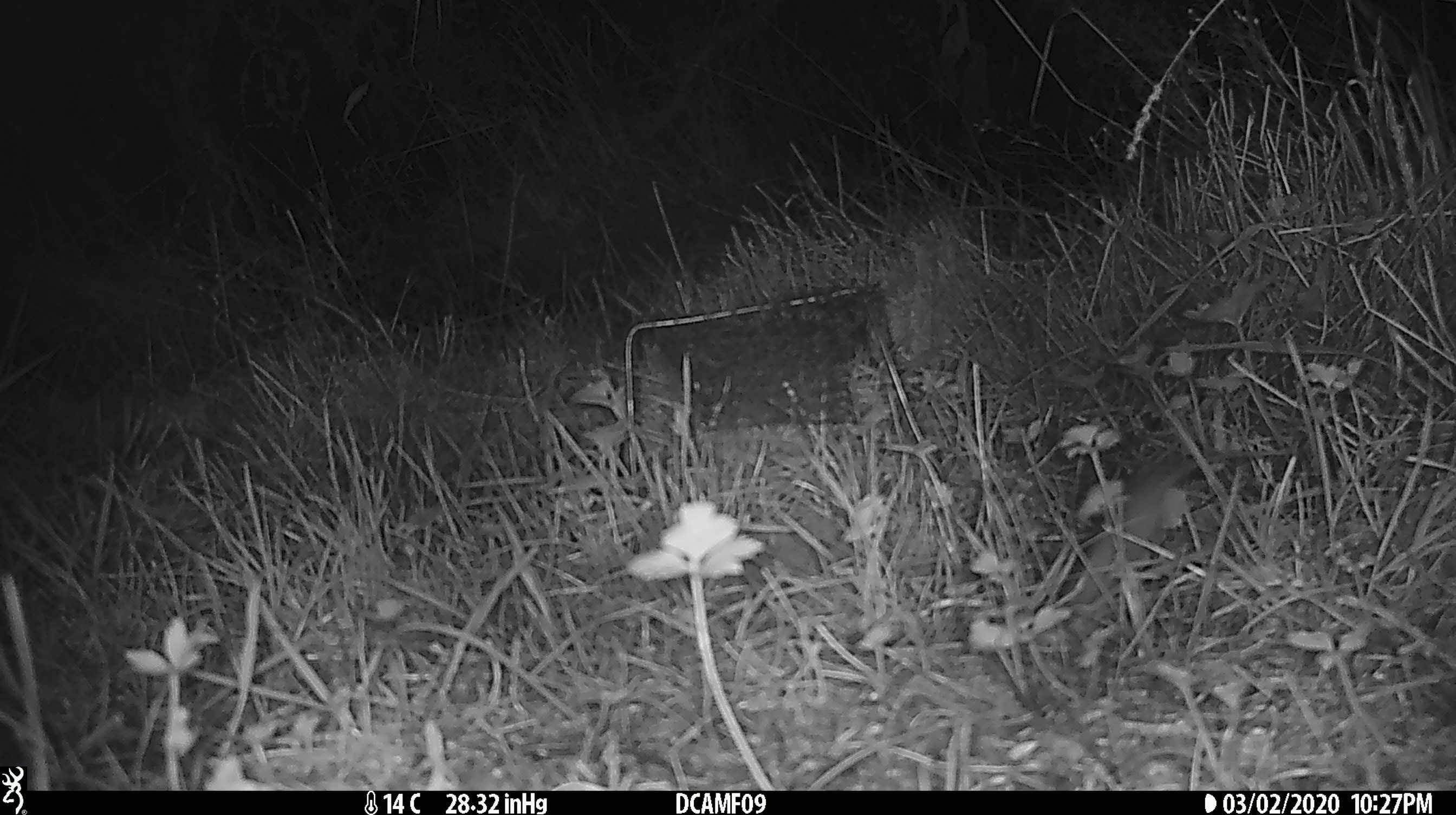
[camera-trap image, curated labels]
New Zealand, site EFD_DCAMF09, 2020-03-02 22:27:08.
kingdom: Animalia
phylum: Chordata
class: Mammalia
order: Rodentia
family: Muridae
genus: Mus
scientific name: Mus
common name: mouse